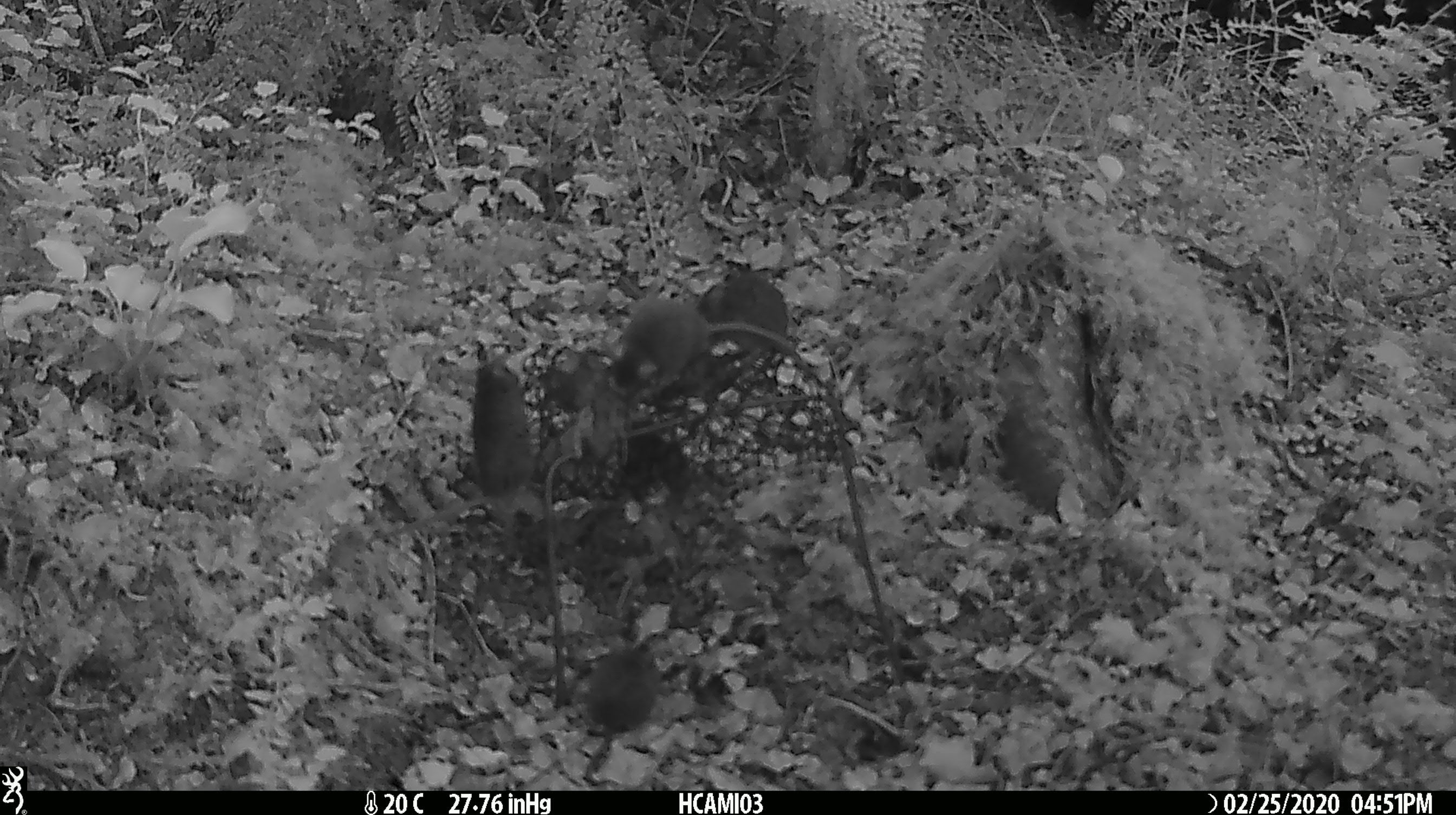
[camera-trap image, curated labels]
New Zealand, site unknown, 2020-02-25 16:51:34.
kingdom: Animalia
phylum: Chordata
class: Mammalia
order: Rodentia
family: Muridae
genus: Mus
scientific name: Mus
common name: mouse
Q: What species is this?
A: Mouse (Mus).